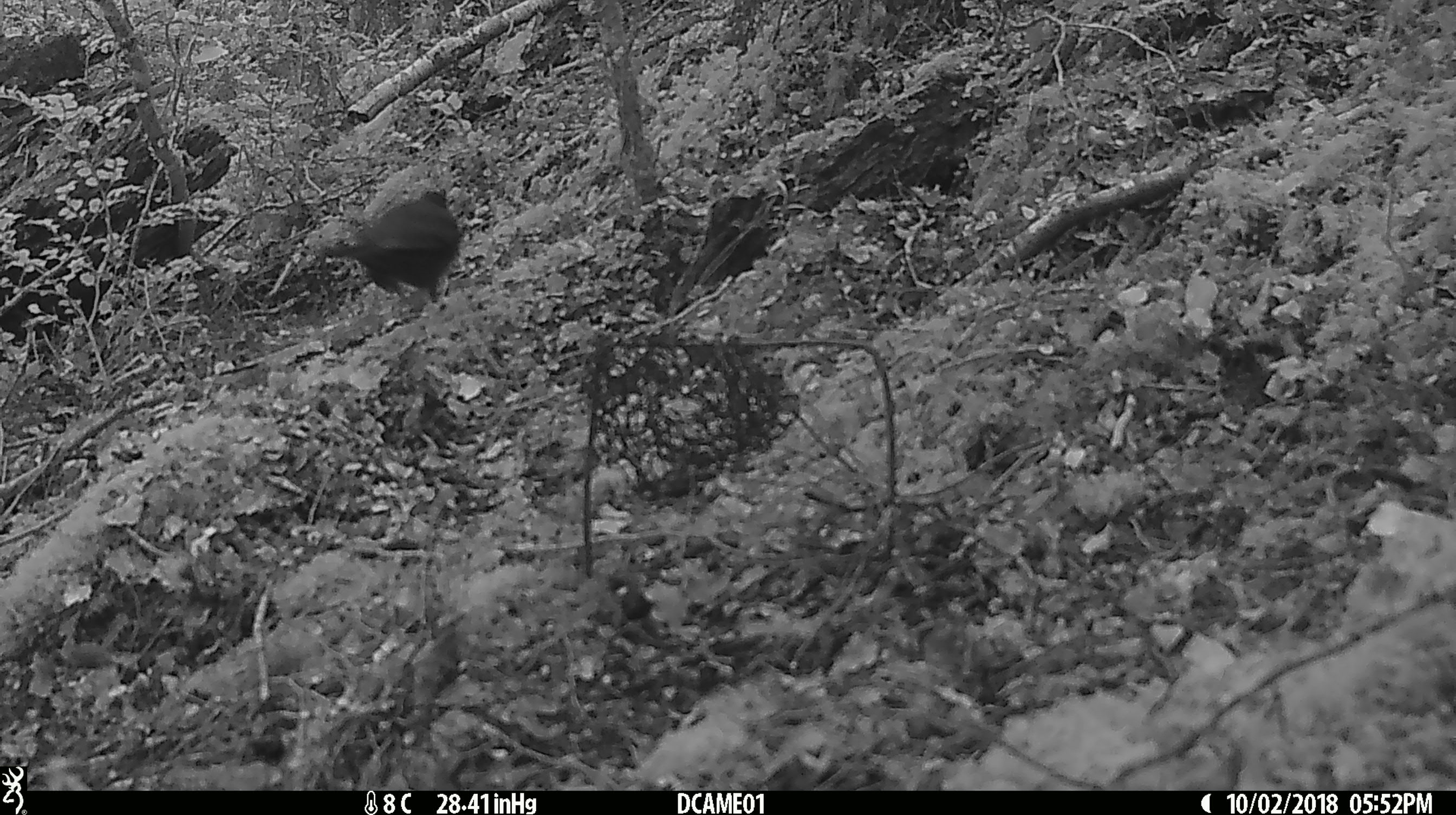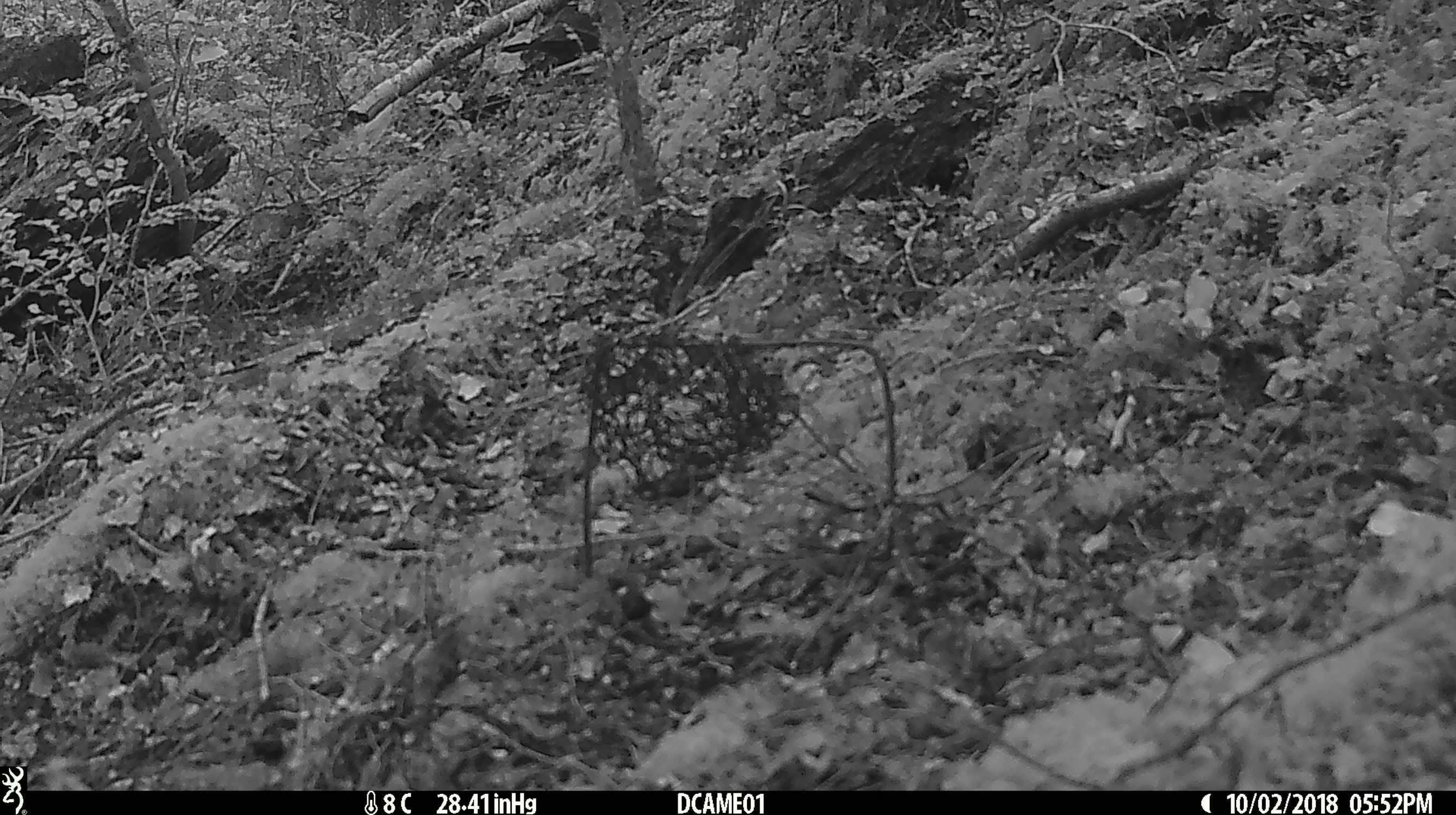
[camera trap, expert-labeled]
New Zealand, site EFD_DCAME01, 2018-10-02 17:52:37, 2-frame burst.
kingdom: Animalia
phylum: Chordata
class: Aves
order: Passeriformes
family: Turdidae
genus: Turdus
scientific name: Turdus merula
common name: eurasian blackbird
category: blackbird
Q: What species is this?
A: Blackbird (eurasian blackbird) (Turdus merula).